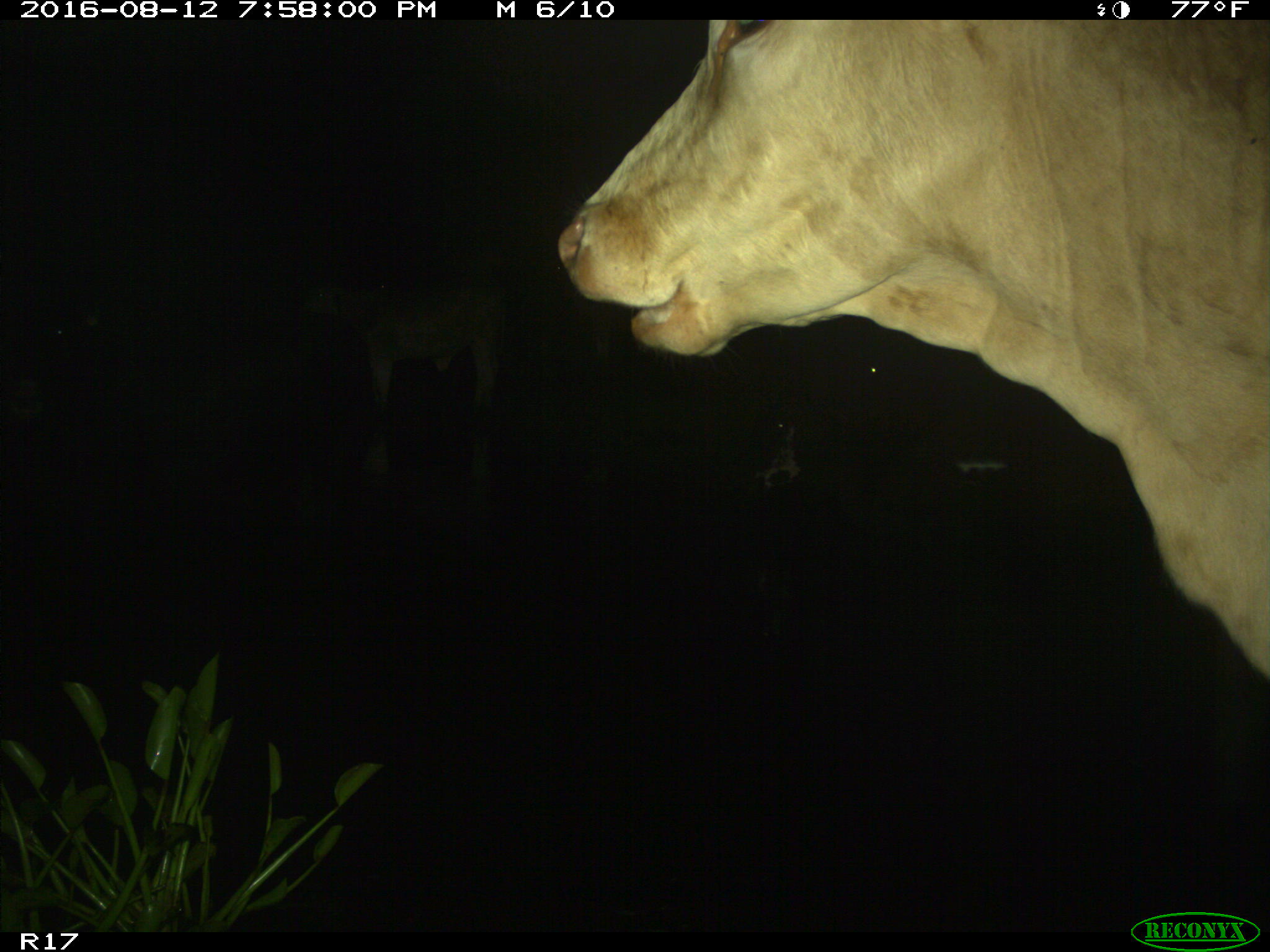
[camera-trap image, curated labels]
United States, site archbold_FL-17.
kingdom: Animalia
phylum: Chordata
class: Mammalia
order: Artiodactyla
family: Bovidae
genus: Bos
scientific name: Bos taurus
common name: domestic cow